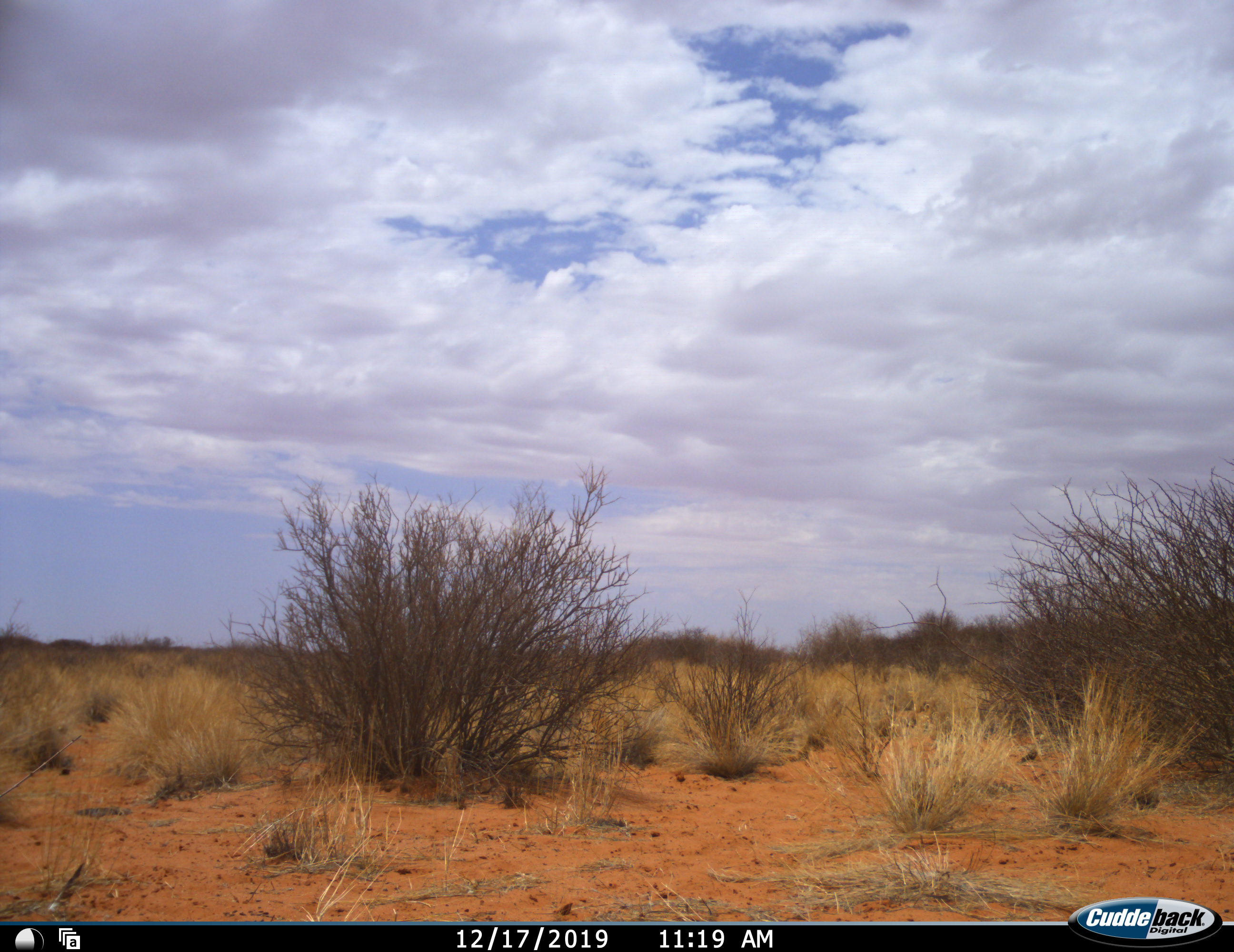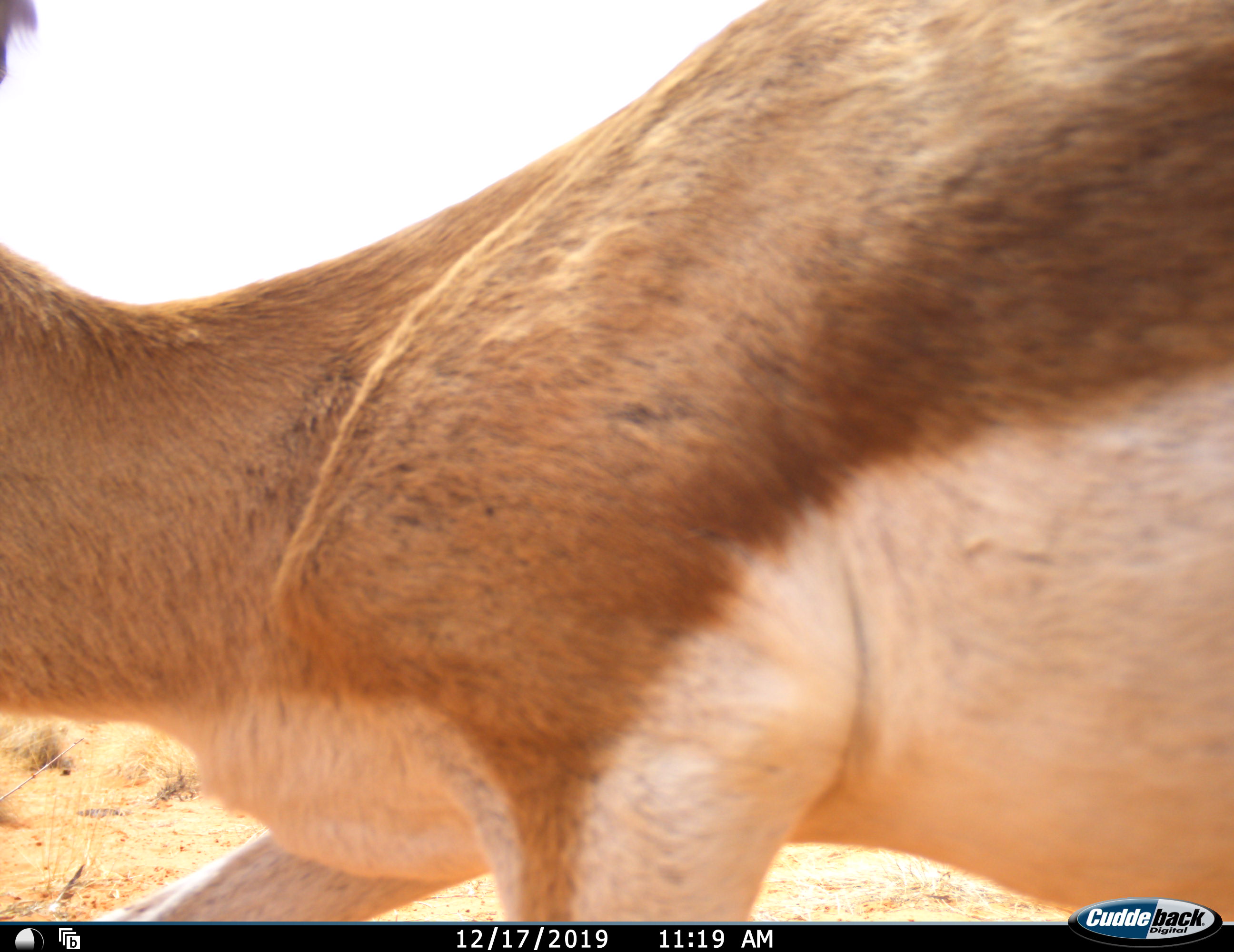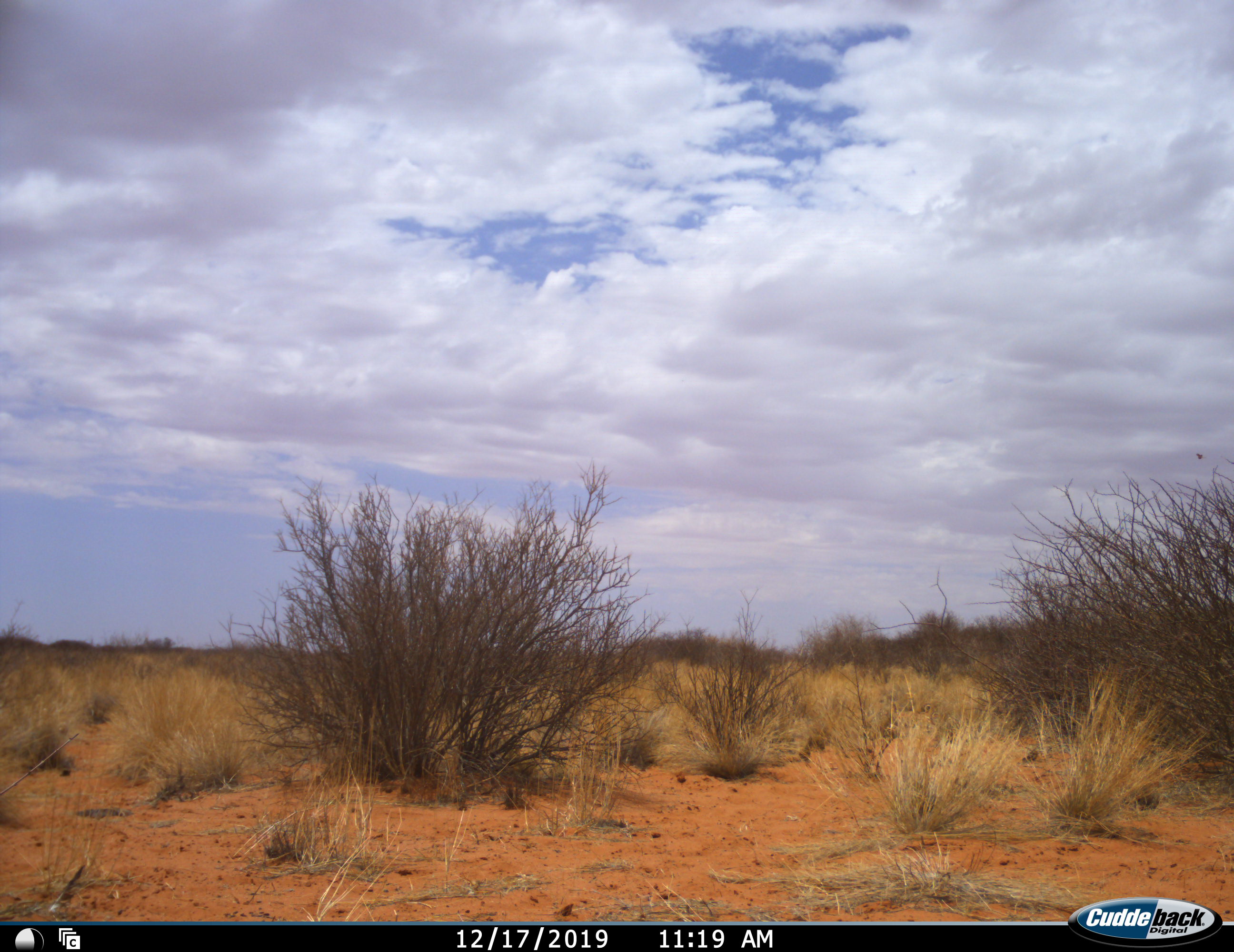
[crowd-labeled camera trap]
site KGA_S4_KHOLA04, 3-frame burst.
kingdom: Animalia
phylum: Chordata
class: Mammalia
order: Artiodactyla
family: Bovidae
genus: Antidorcas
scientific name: Antidorcas marsupialis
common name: springbok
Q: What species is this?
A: Springbok (Antidorcas marsupialis).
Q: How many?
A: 1.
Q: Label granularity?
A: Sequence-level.